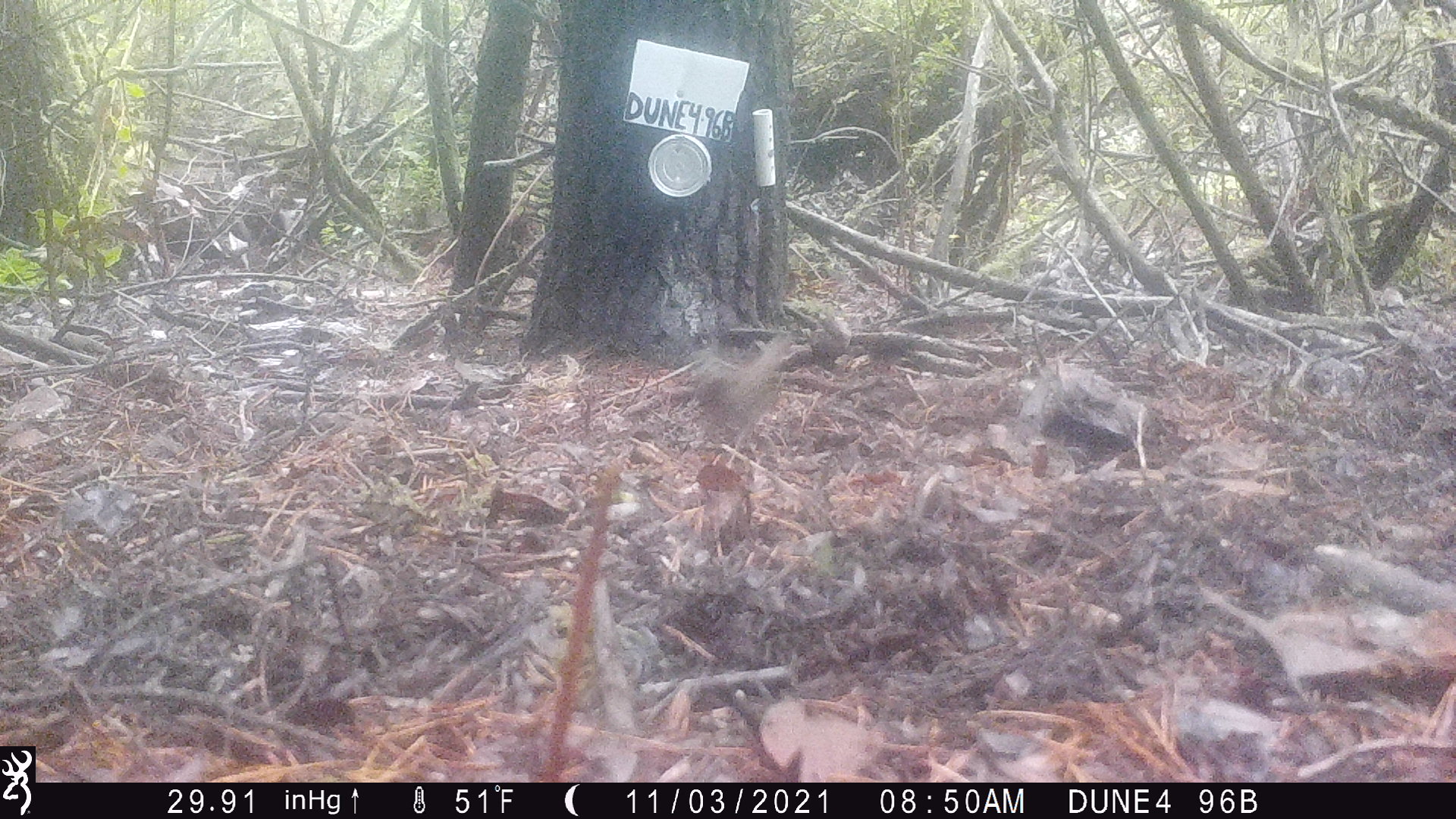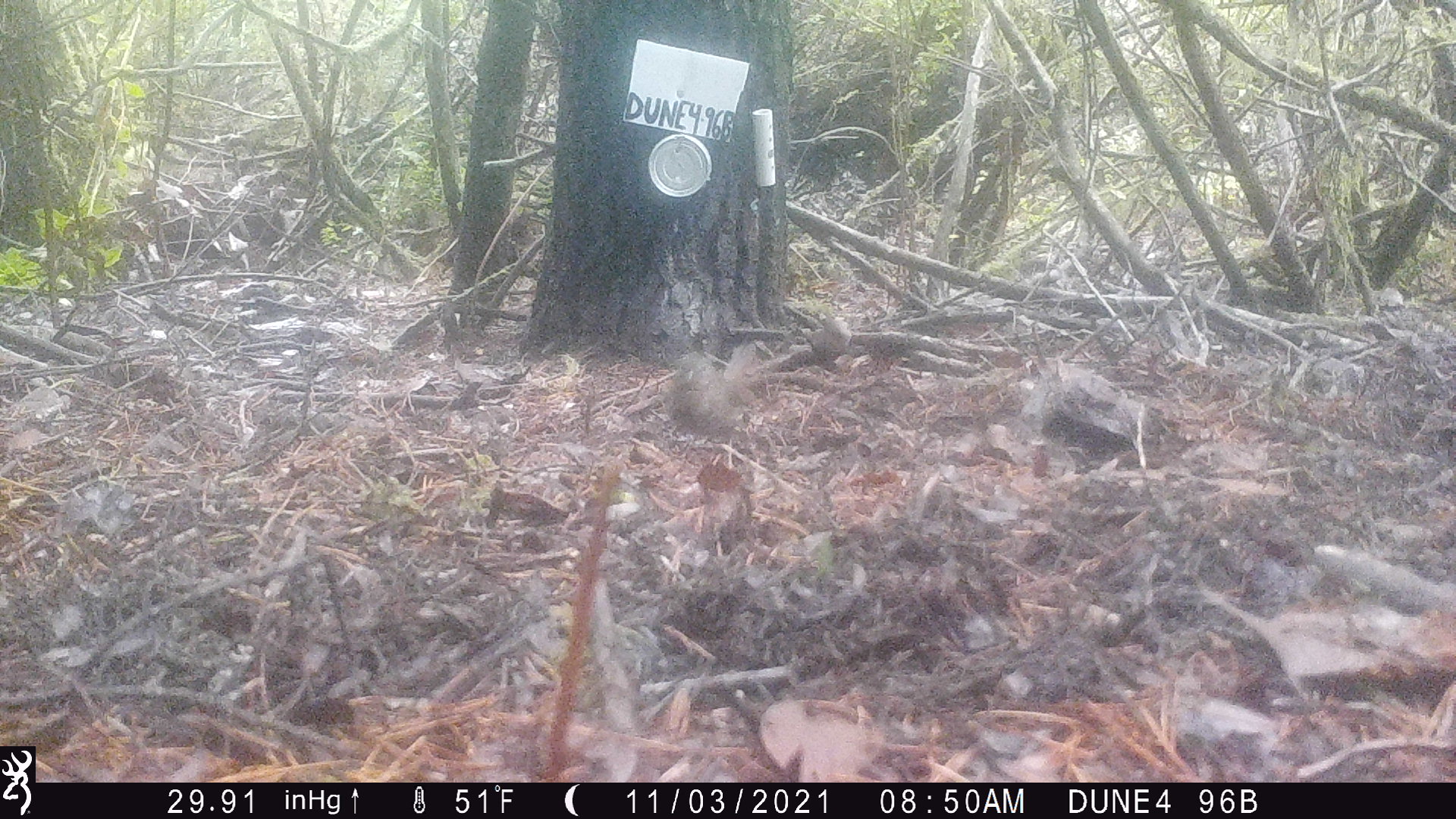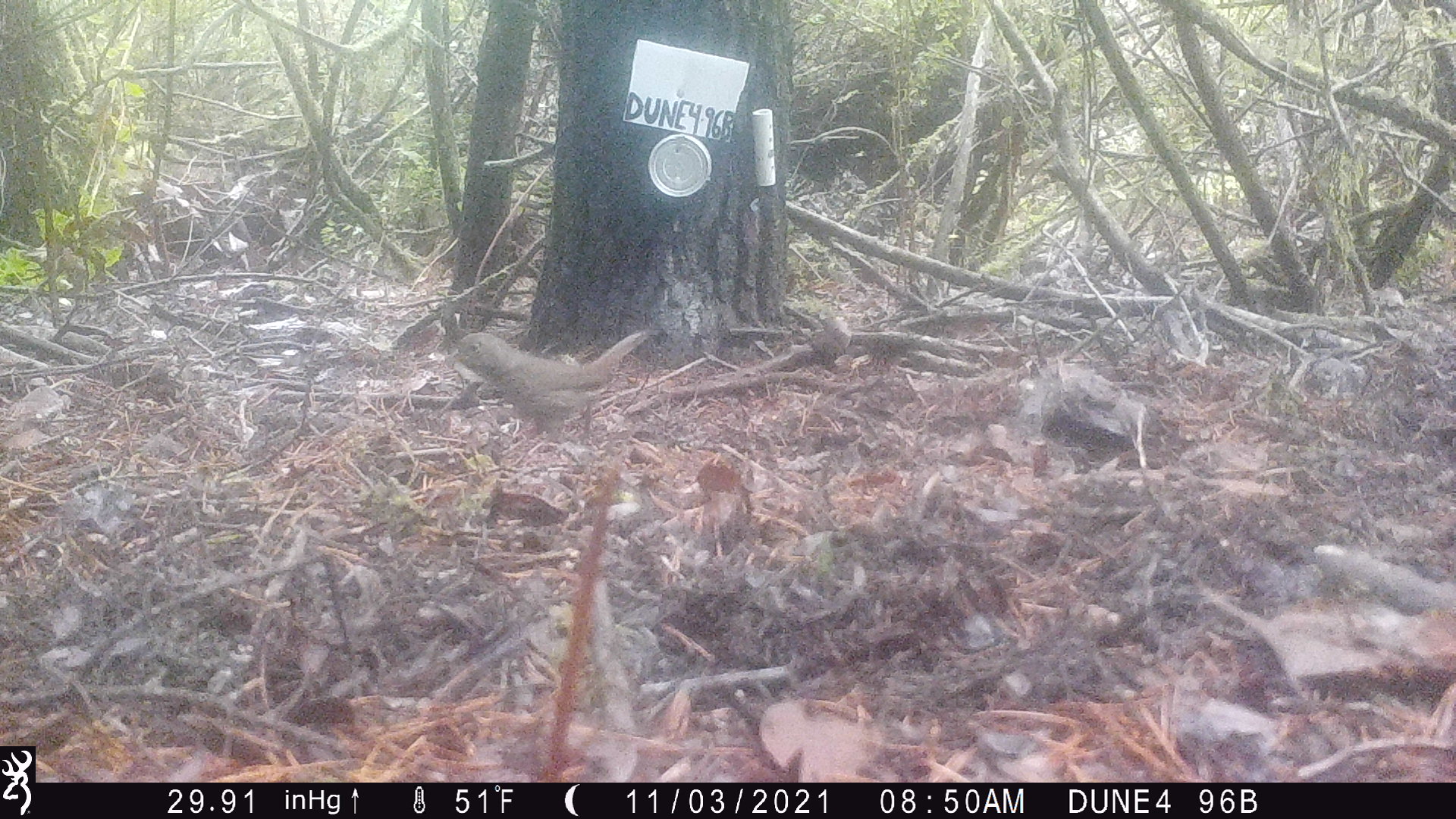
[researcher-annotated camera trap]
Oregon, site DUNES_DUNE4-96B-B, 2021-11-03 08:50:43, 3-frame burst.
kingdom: Animalia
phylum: Chordata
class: Aves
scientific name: Aves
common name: bird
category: other bird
Other bird (bird) (Aves).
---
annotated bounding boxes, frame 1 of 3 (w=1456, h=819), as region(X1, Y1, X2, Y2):
other bird: region(685, 320, 807, 457)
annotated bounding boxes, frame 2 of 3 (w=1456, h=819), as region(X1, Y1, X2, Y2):
other bird: region(651, 325, 783, 480)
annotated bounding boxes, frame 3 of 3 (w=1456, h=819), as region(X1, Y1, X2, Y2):
other bird: region(441, 300, 675, 460)